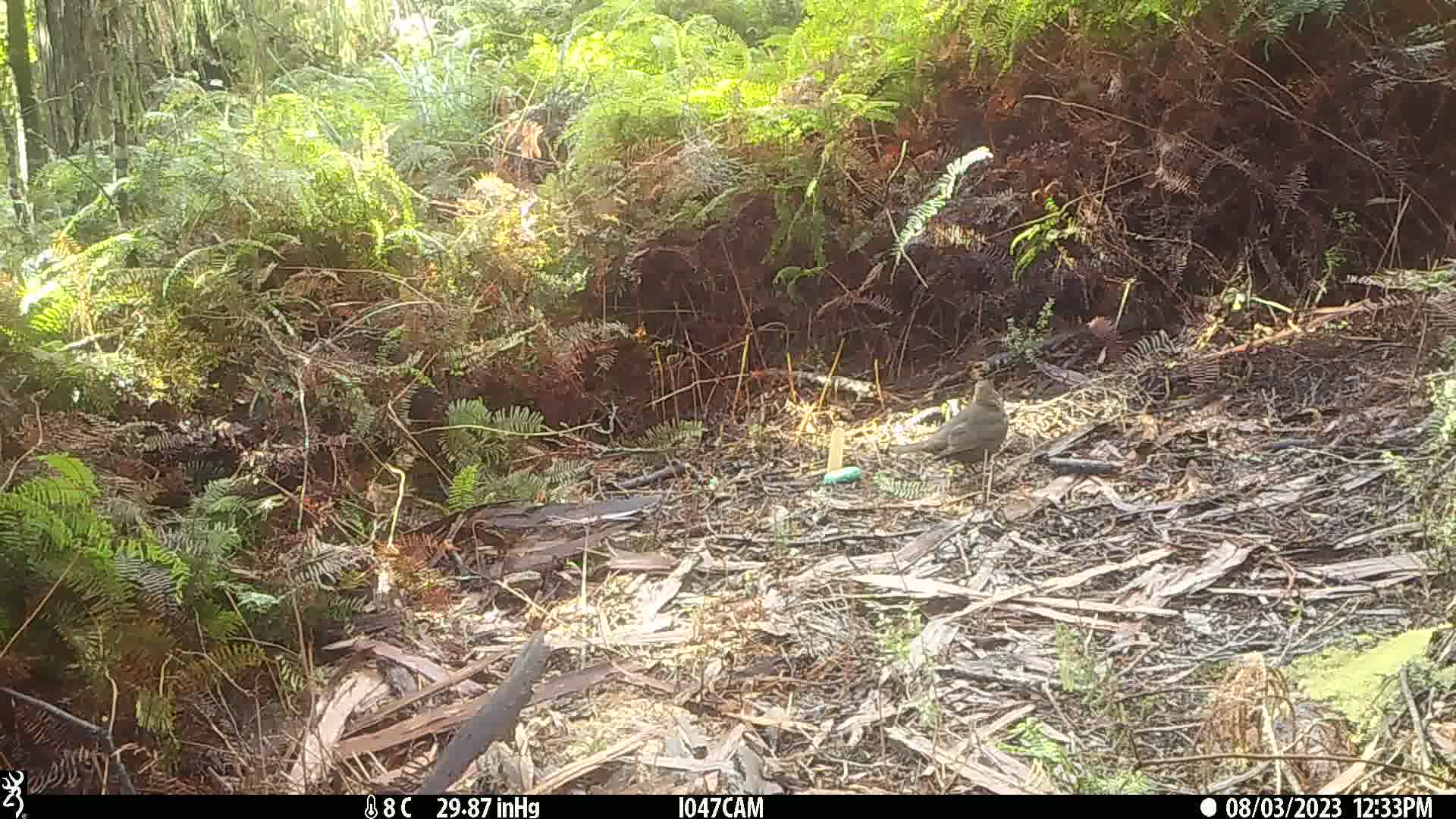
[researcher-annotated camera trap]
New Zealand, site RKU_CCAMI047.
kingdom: Animalia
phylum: Chordata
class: Aves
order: Passeriformes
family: Turdidae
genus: Turdus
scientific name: Turdus merula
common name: eurasian blackbird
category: blackbird